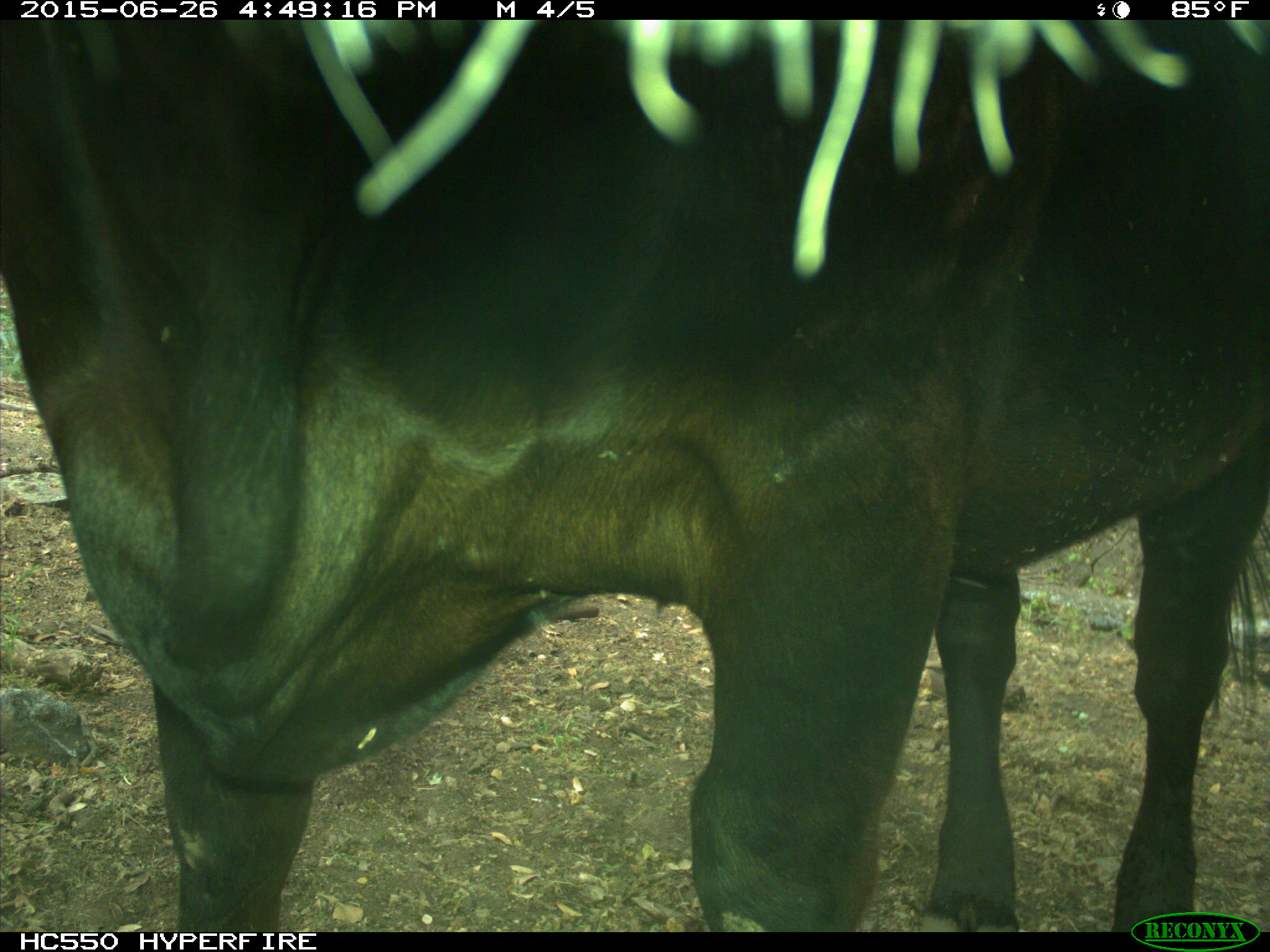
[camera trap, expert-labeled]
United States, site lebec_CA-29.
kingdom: Animalia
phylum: Chordata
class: Mammalia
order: Artiodactyla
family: Bovidae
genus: Bos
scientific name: Bos taurus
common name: domestic cow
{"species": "Bos taurus (domestic cow)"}